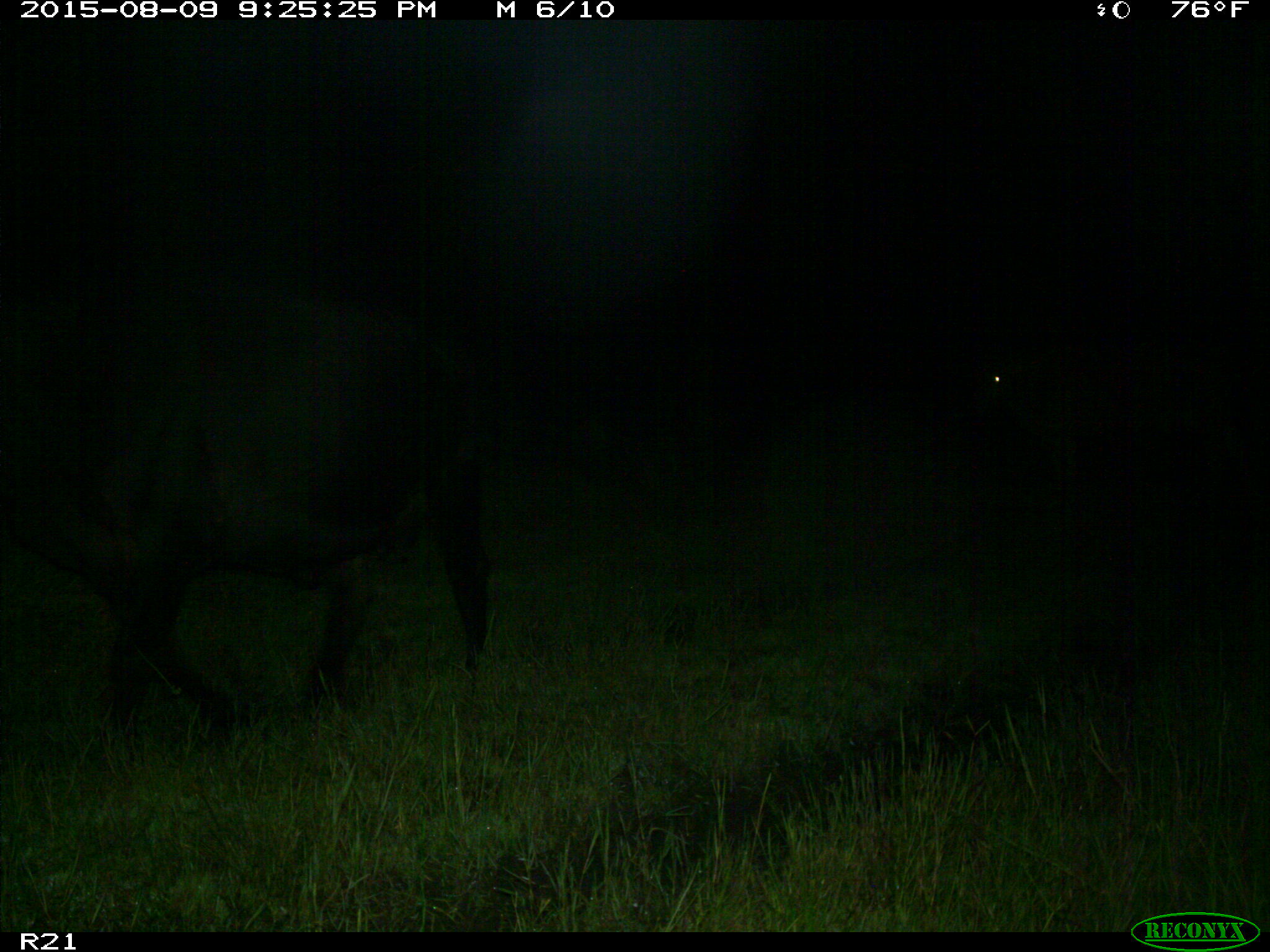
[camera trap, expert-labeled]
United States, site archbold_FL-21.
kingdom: Animalia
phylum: Chordata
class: Mammalia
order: Artiodactyla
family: Bovidae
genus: Bos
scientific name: Bos taurus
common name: domestic cow